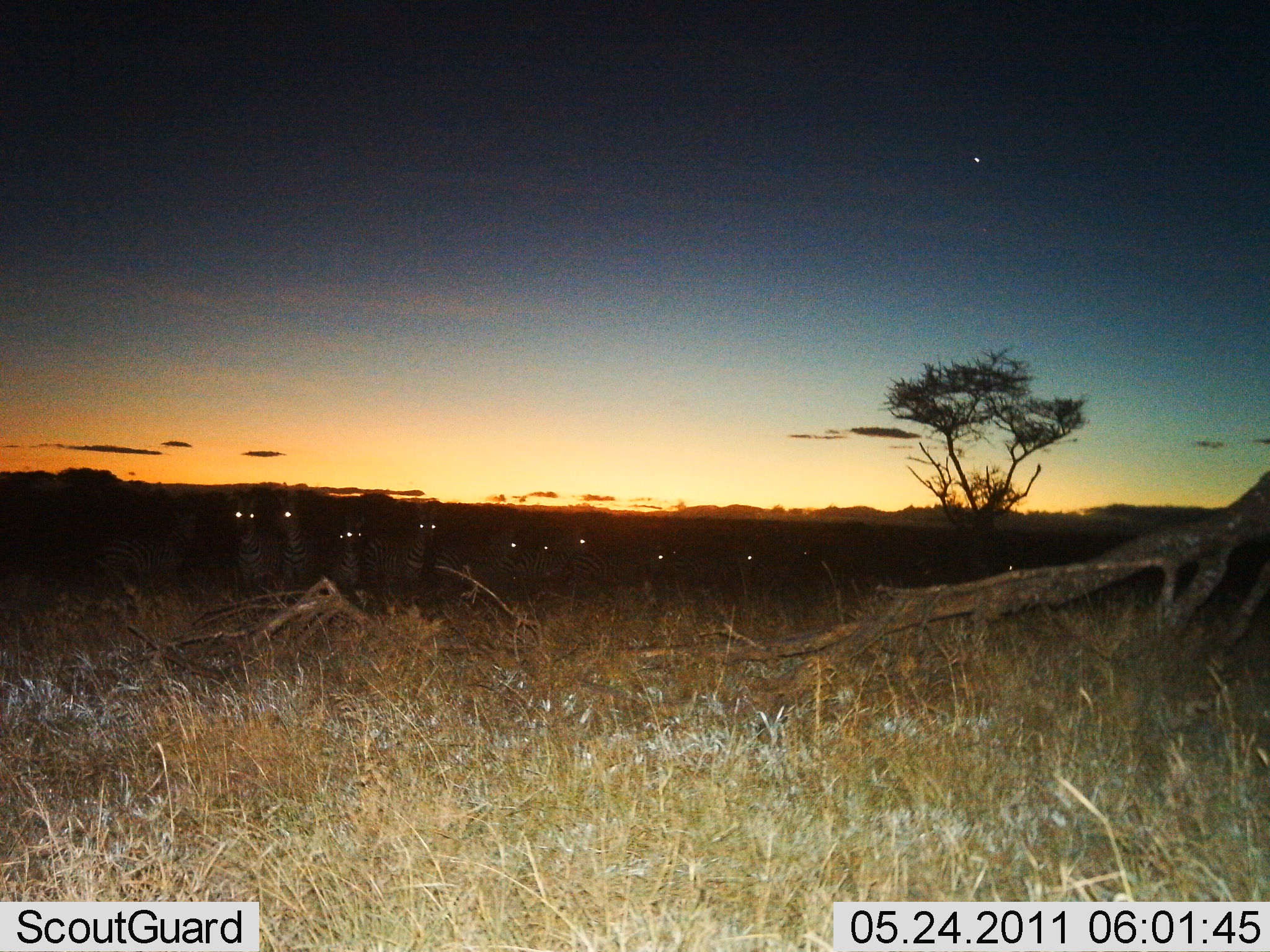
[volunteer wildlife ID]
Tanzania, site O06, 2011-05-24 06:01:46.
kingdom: Animalia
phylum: Chordata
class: Mammalia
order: Perissodactyla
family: Equidae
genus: Equus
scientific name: Equus quagga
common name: plains zebra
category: zebra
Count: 11-50.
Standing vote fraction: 100%.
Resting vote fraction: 0%.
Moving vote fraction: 0%.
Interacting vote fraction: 0%.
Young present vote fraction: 0%.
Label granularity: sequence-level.